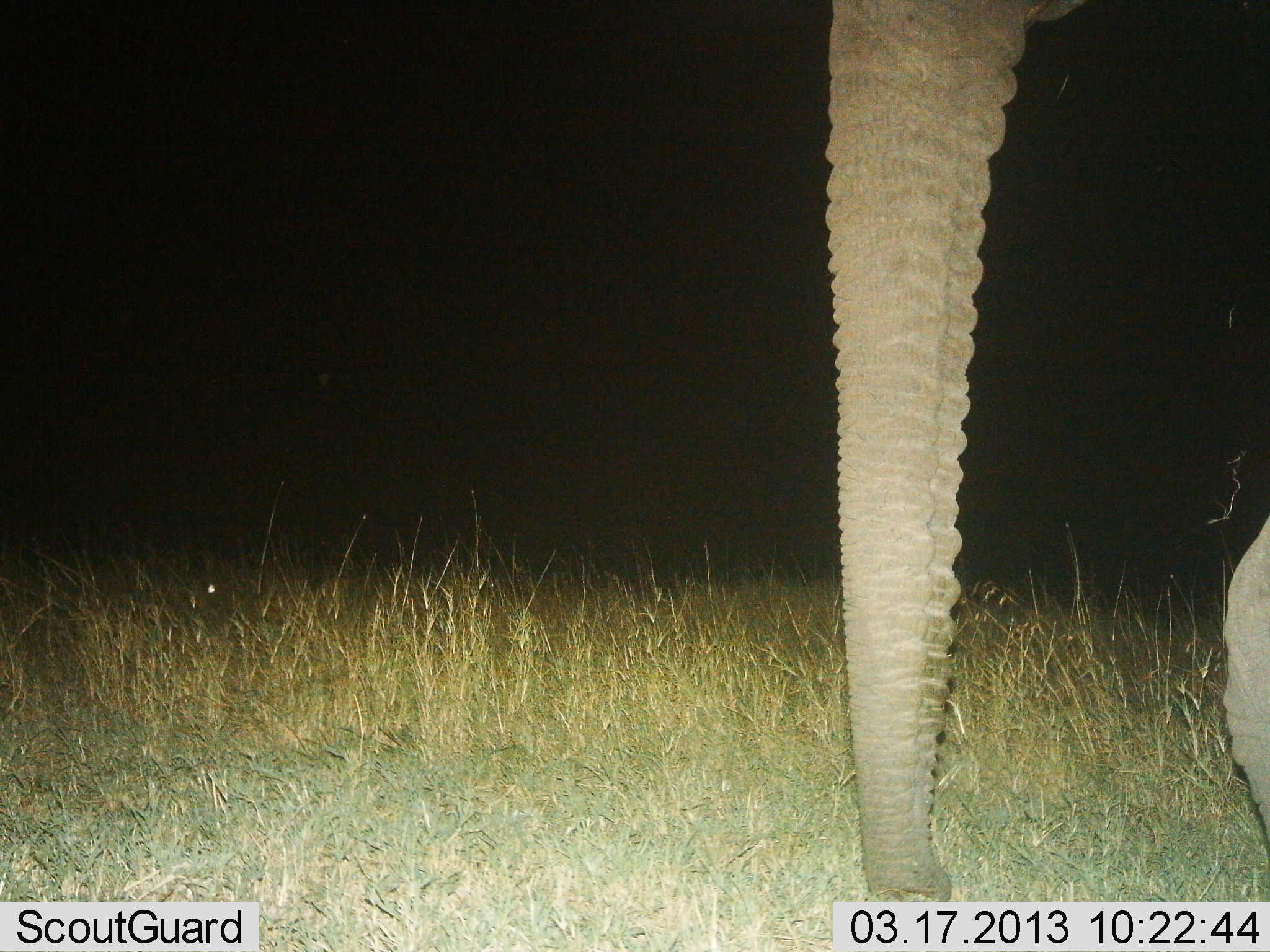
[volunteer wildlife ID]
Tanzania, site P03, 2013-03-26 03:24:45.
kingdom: Animalia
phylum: Chordata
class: Mammalia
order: Proboscidea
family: Elephantidae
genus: Loxodonta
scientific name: Loxodonta africana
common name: african bush elephant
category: elephant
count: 1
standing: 64%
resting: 0%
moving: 36%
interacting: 0%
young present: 3%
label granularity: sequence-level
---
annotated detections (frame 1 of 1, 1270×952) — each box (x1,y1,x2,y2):
animal: (822,0,1270,900)